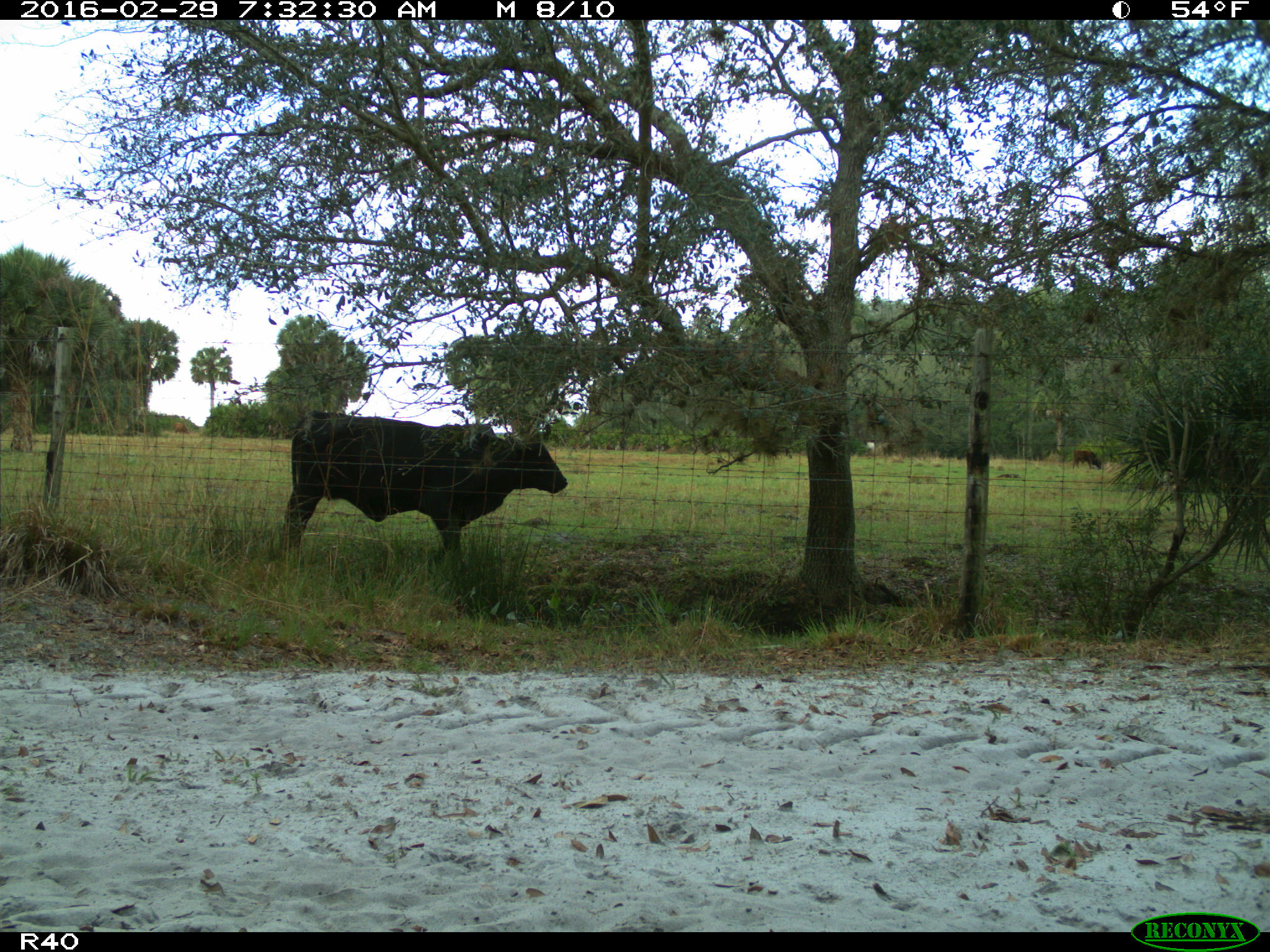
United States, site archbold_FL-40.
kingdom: Animalia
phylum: Chordata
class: Mammalia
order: Artiodactyla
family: Bovidae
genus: Bos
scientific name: Bos taurus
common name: domestic cow